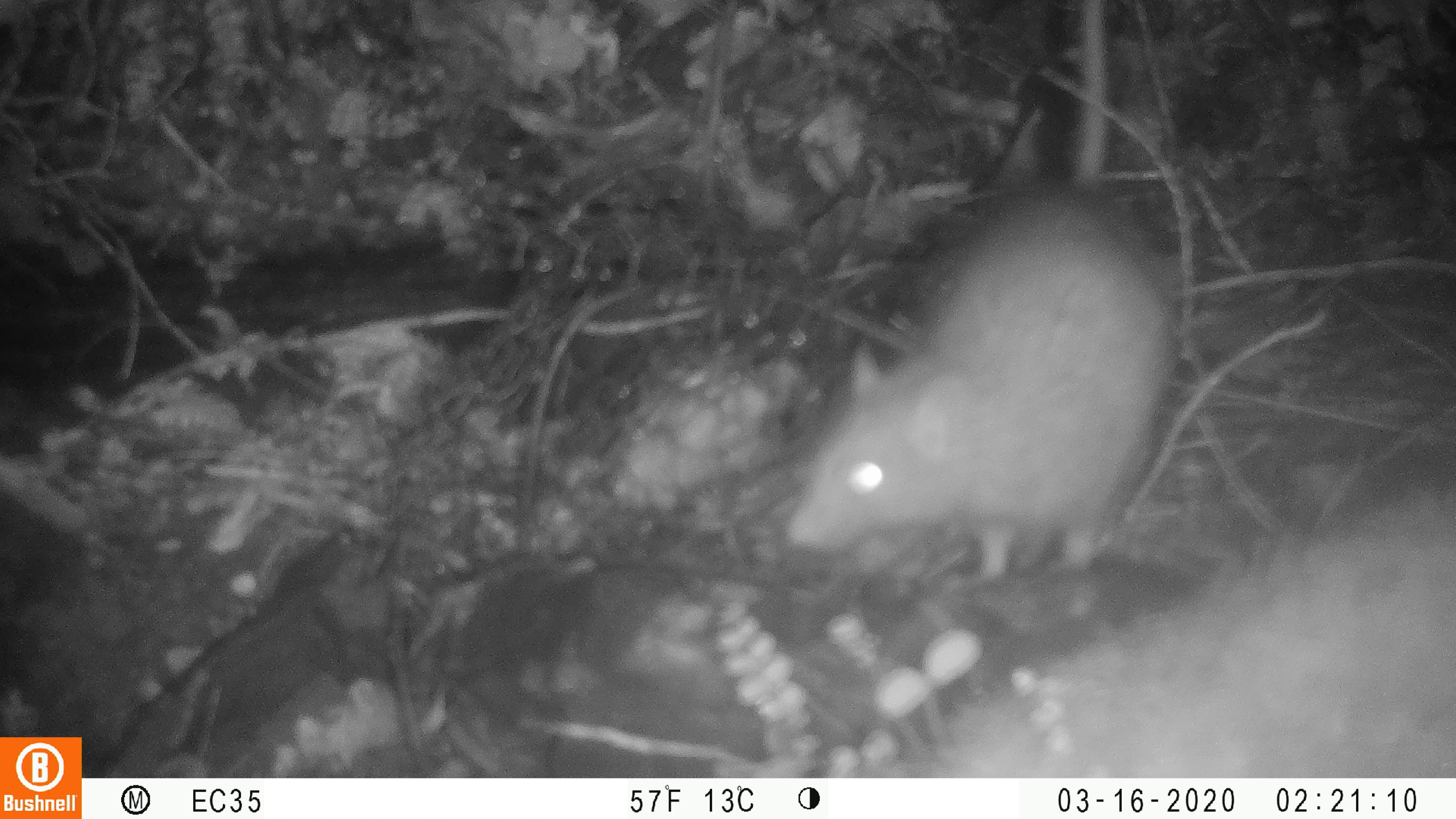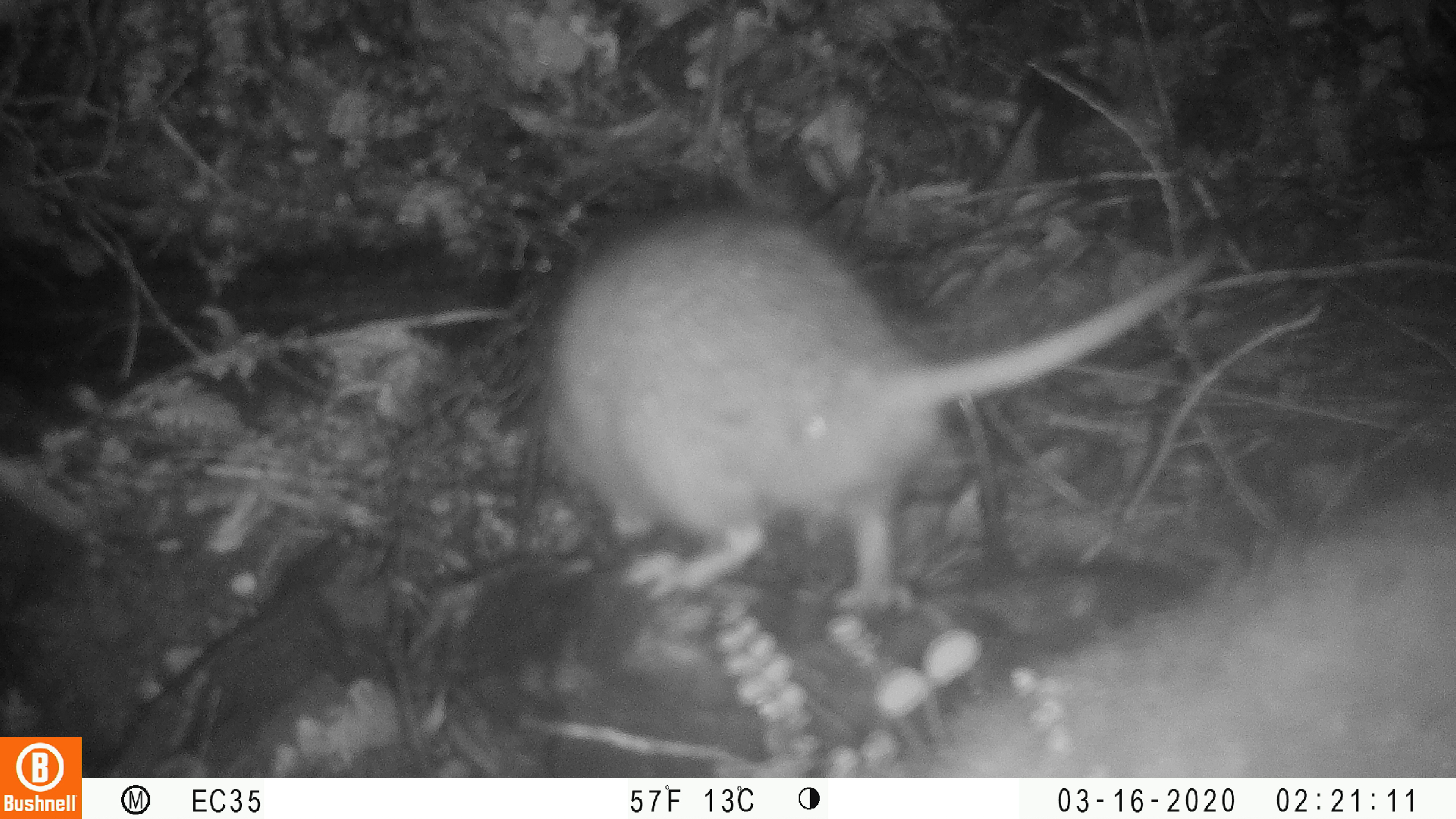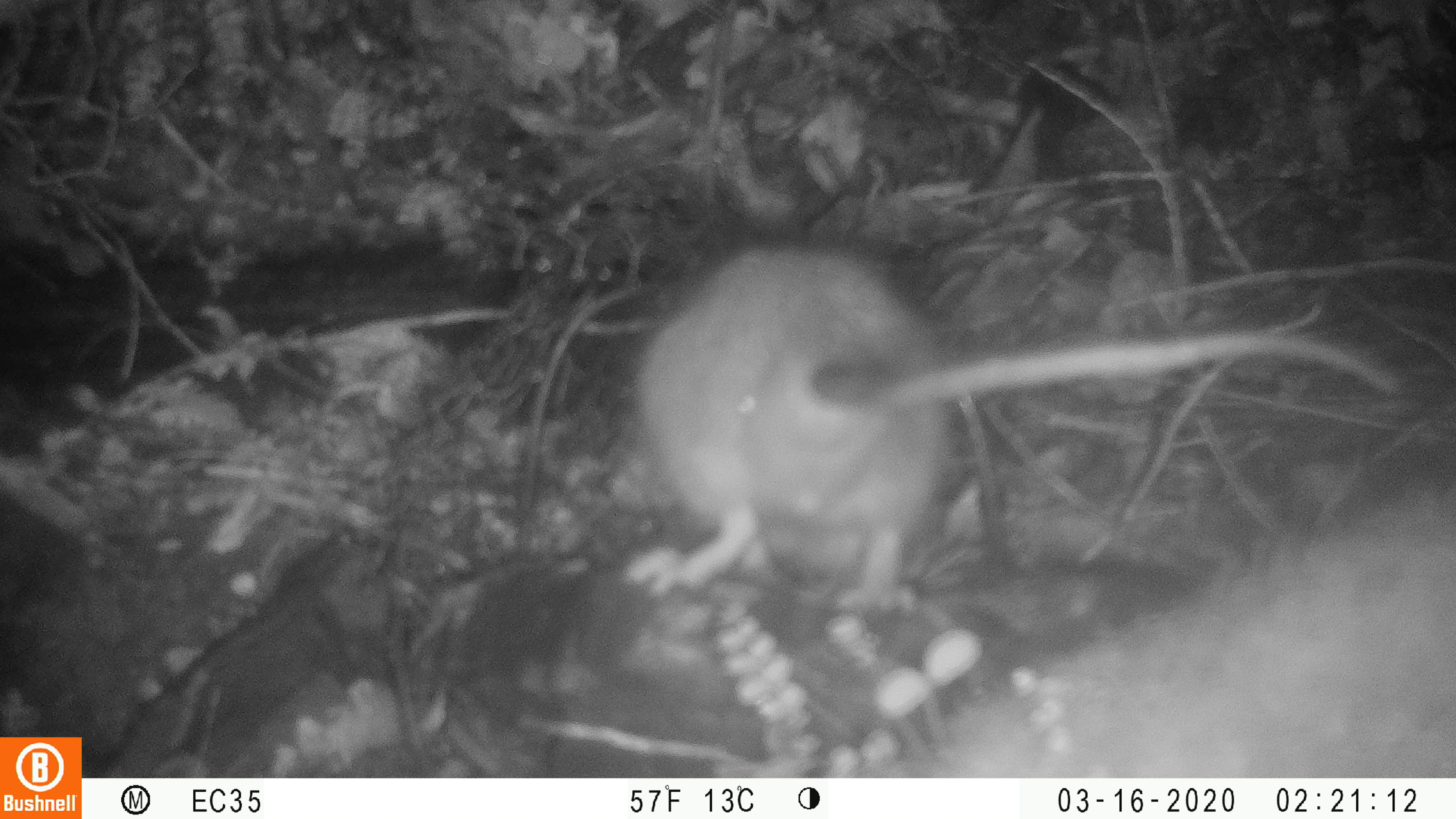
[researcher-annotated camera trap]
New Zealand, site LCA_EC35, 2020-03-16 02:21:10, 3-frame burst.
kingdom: Animalia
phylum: Chordata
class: Mammalia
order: Rodentia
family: Muridae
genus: Rattus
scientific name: Rattus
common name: rat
Rat (Rattus).